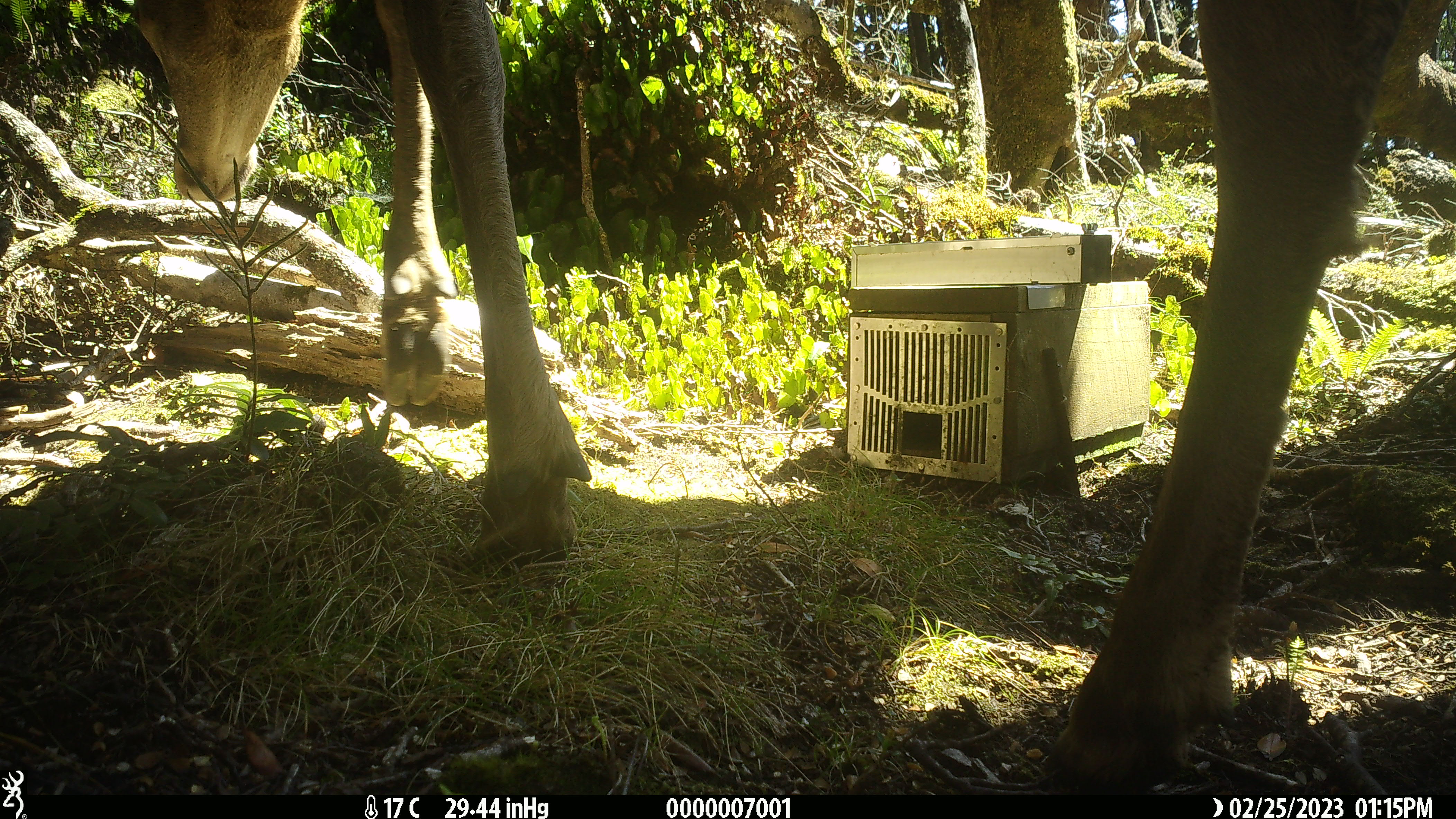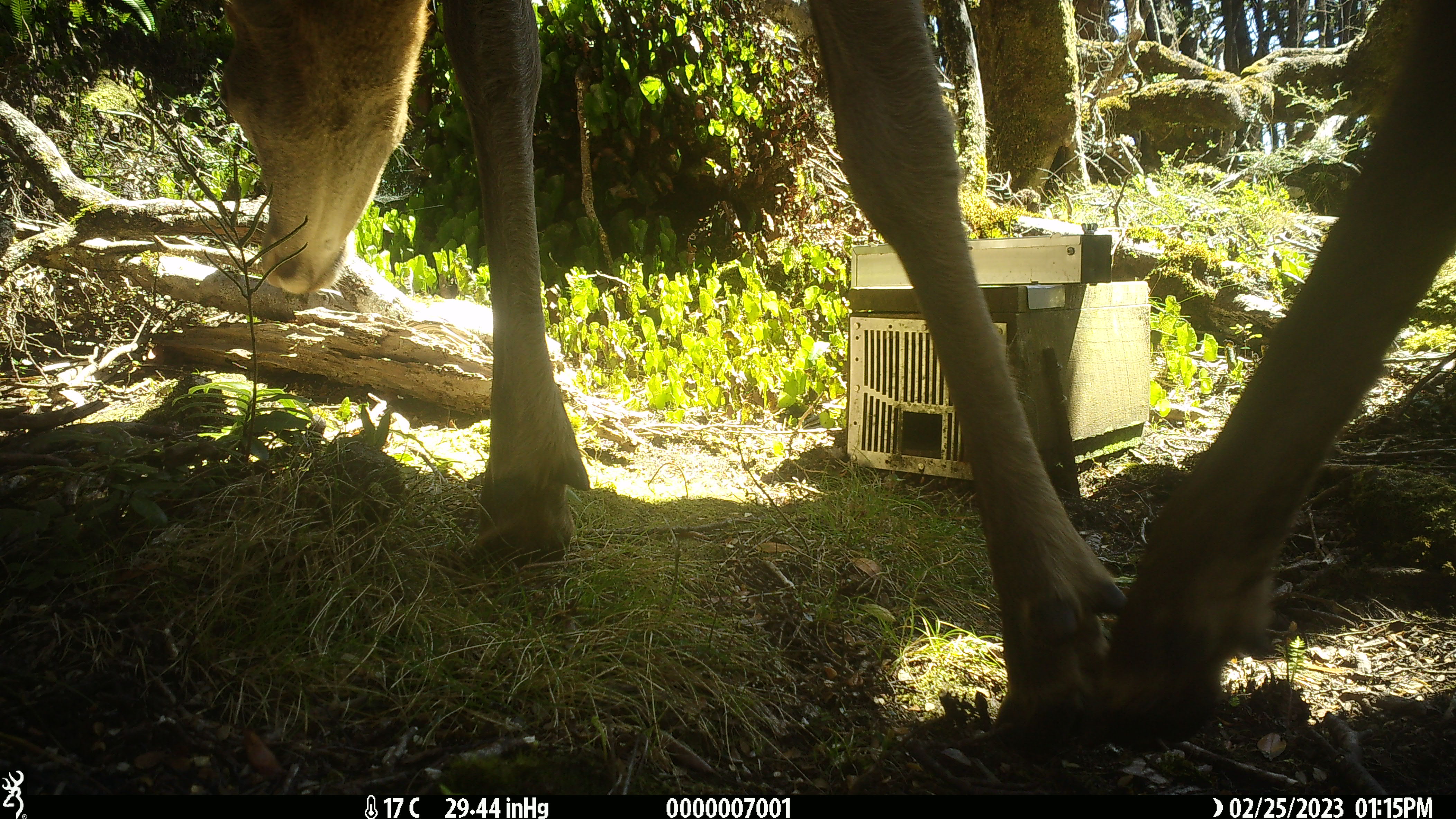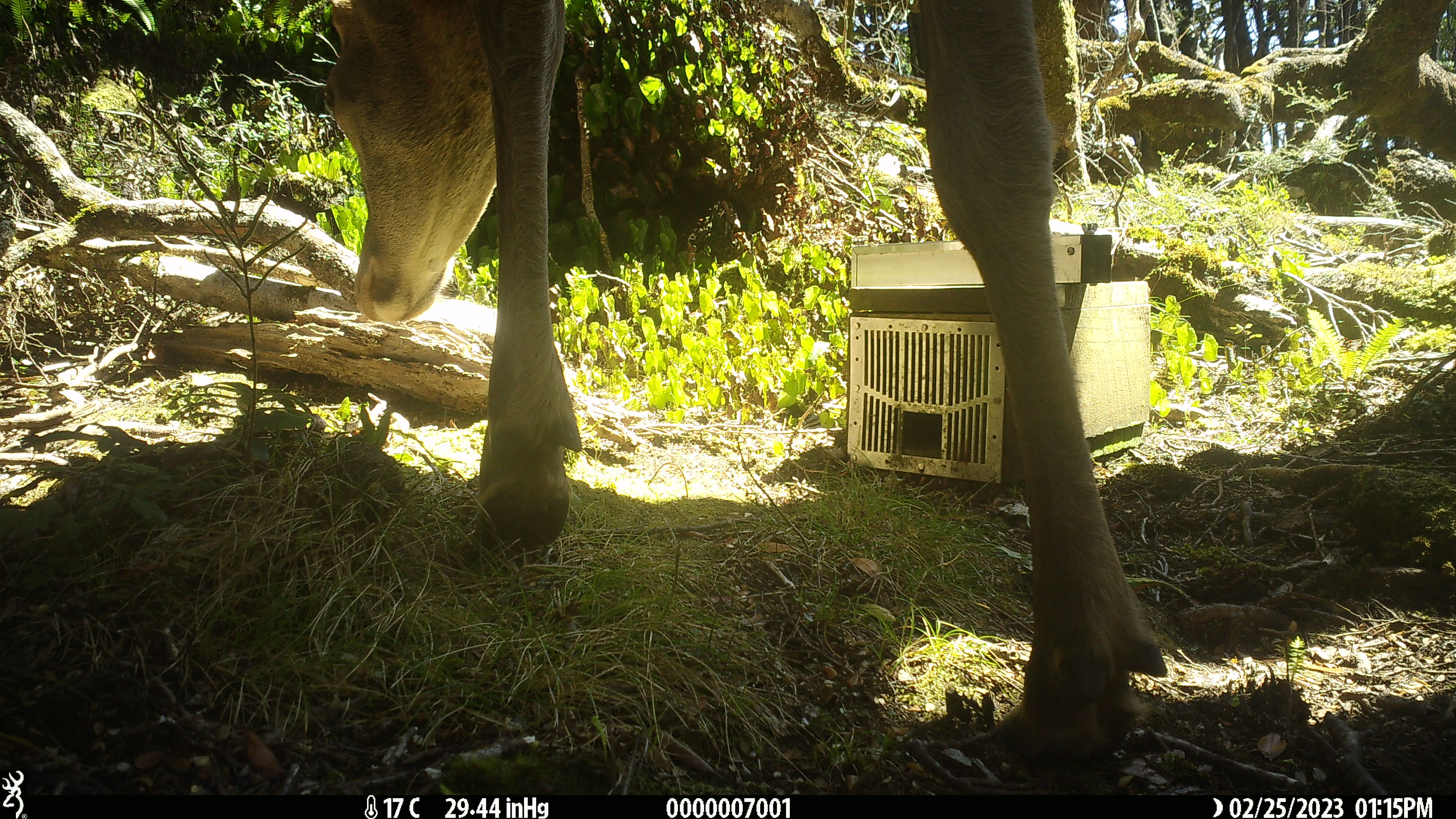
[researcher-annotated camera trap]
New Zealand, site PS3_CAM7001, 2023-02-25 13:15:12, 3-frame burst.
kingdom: Animalia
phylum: Chordata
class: Mammalia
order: Artiodactyla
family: Cervidae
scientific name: Cervidae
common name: deer